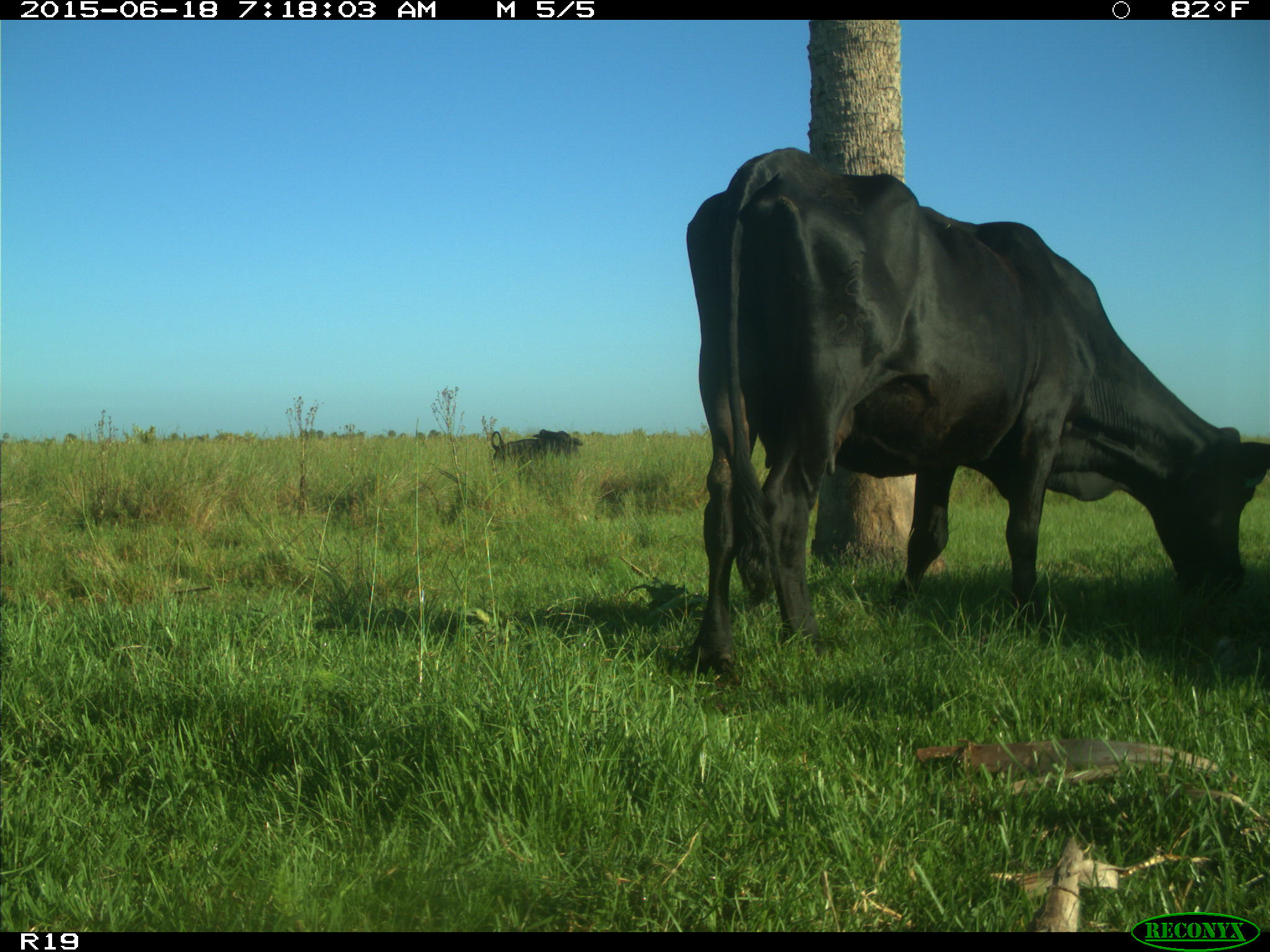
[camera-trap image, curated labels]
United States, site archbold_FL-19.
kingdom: Animalia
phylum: Chordata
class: Mammalia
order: Artiodactyla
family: Bovidae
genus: Bos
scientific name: Bos taurus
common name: domestic cow